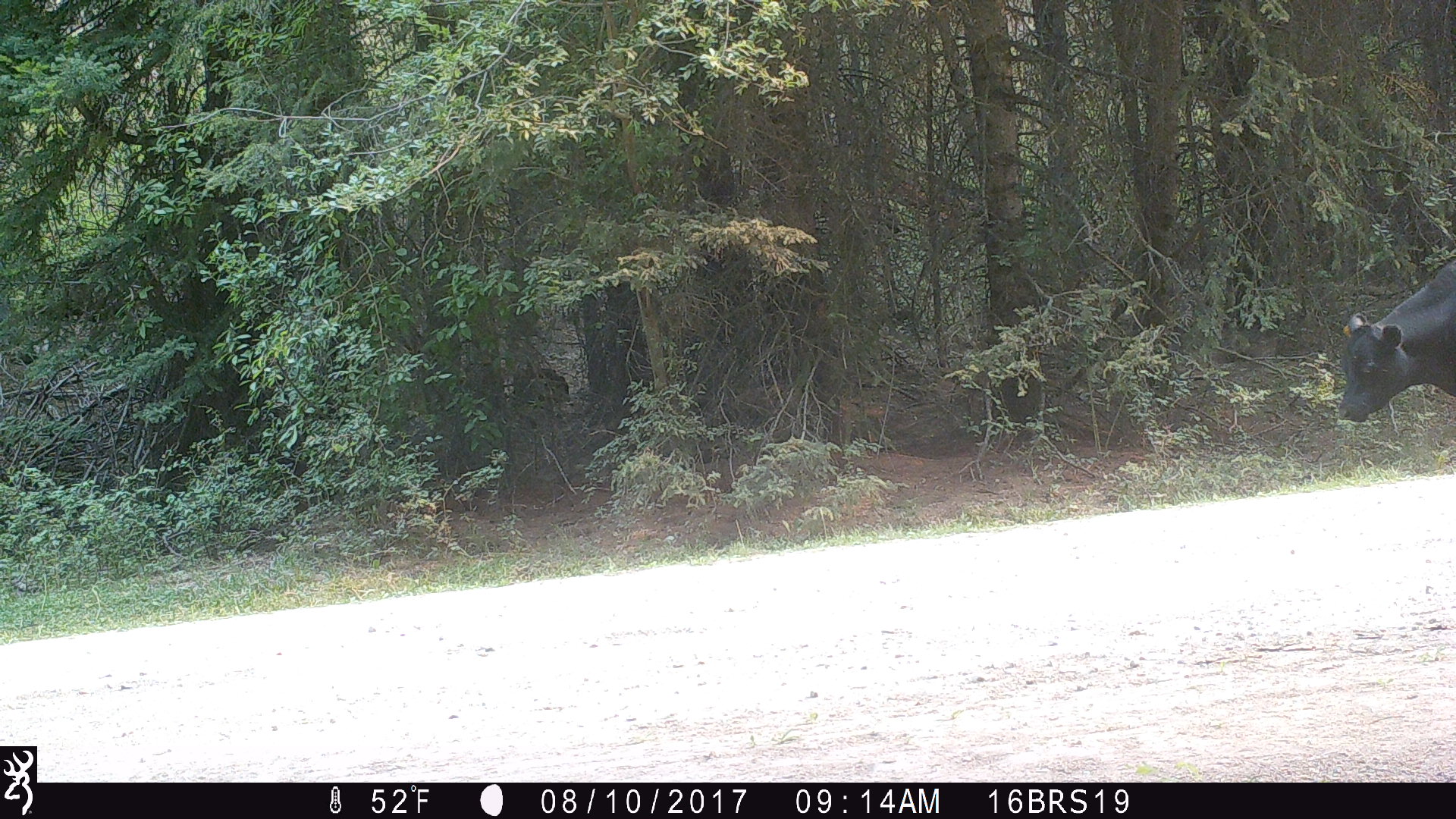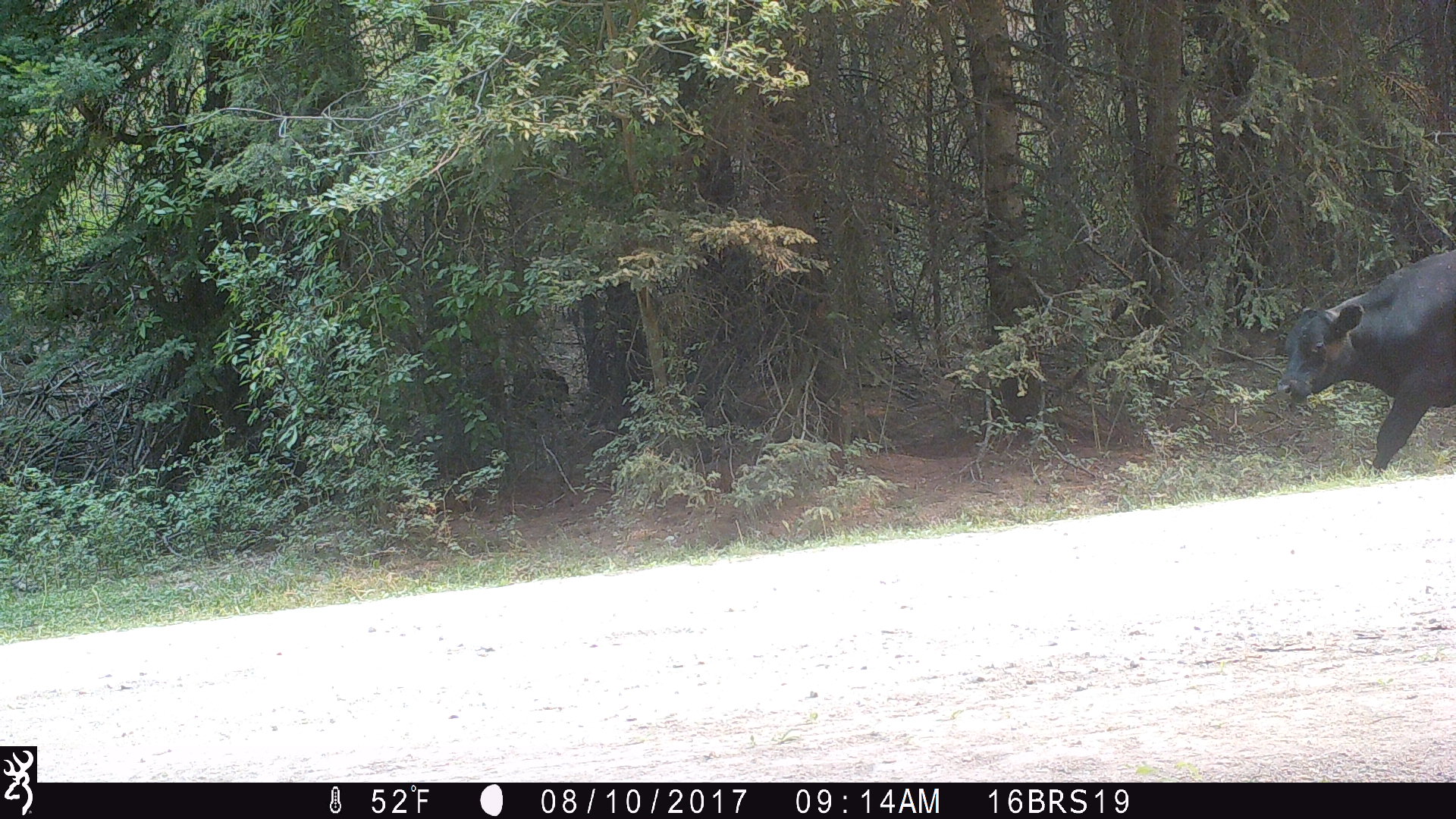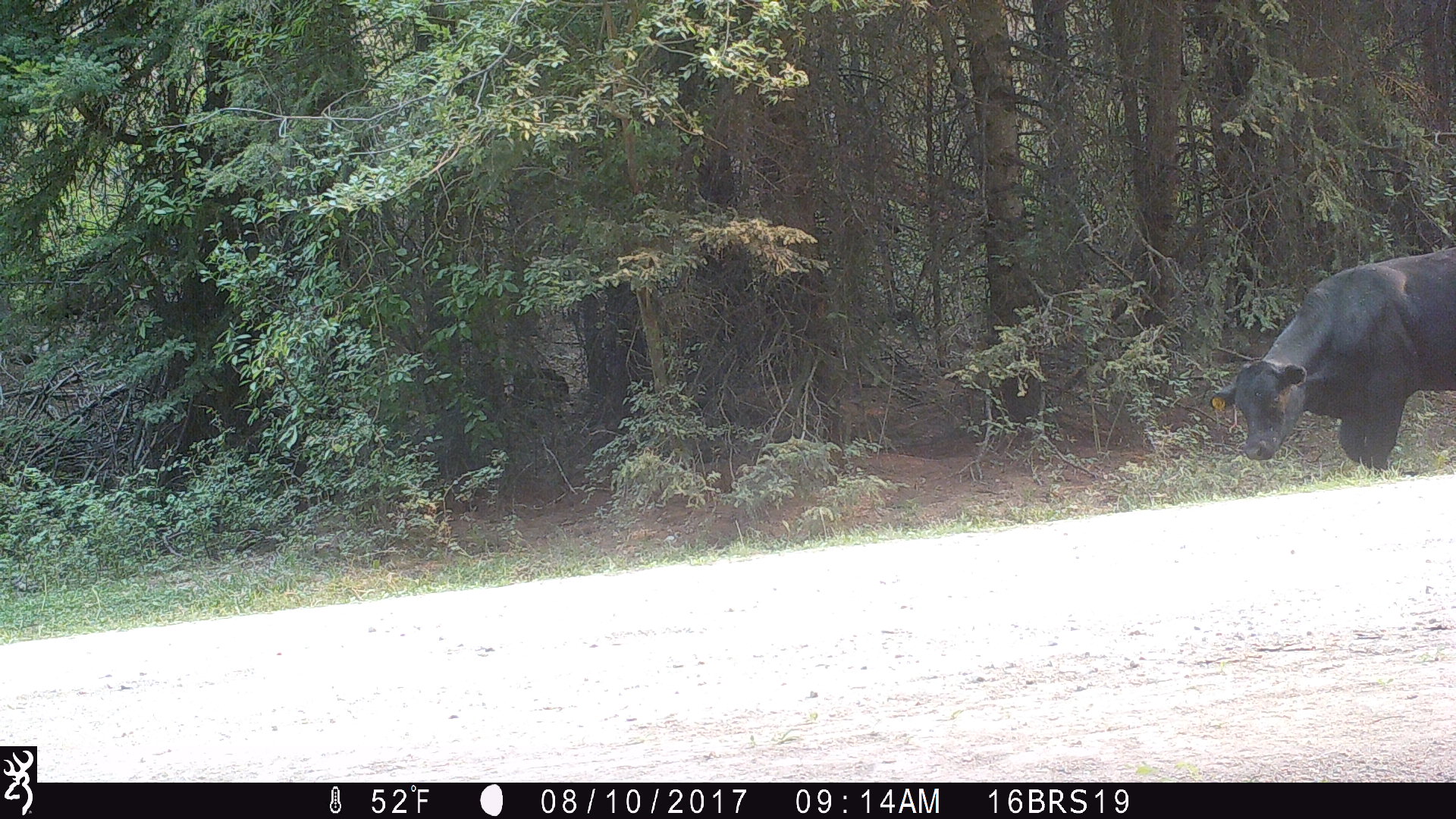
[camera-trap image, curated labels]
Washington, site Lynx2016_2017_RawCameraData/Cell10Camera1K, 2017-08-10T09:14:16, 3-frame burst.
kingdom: Animalia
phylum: Chordata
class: Mammalia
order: Artiodactyla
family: Bovidae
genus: Bos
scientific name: Bos taurus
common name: domestic cattle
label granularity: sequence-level